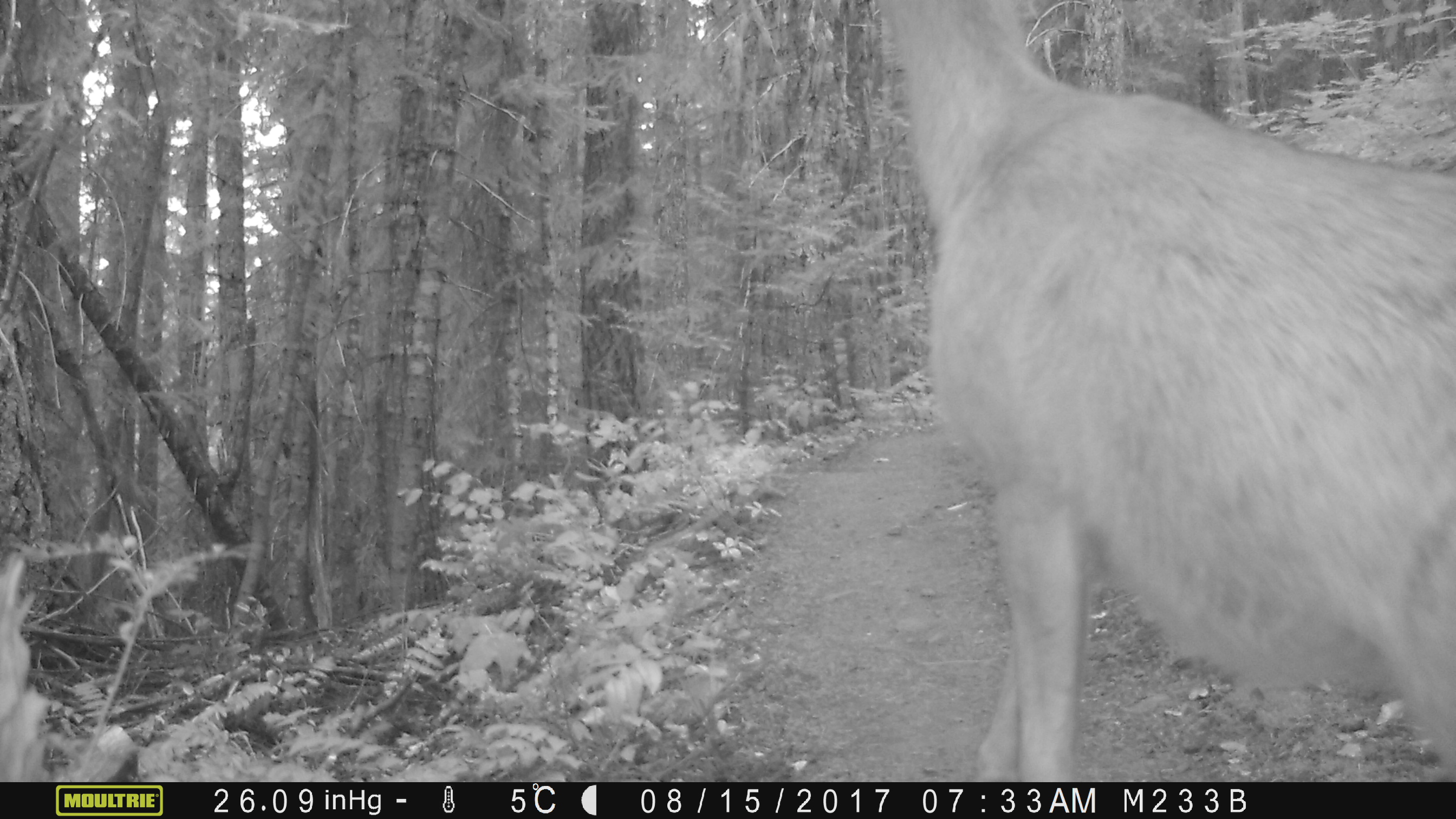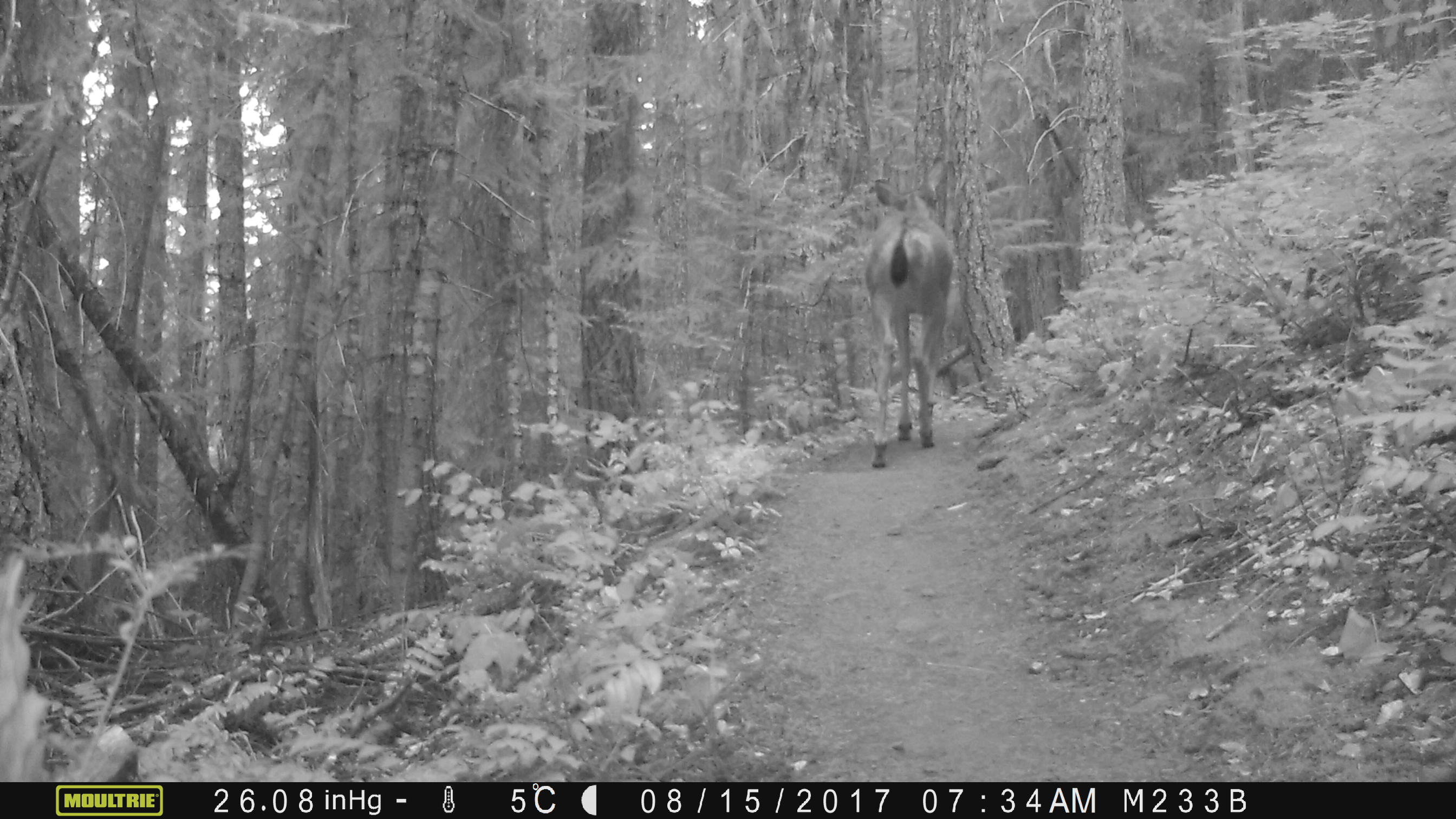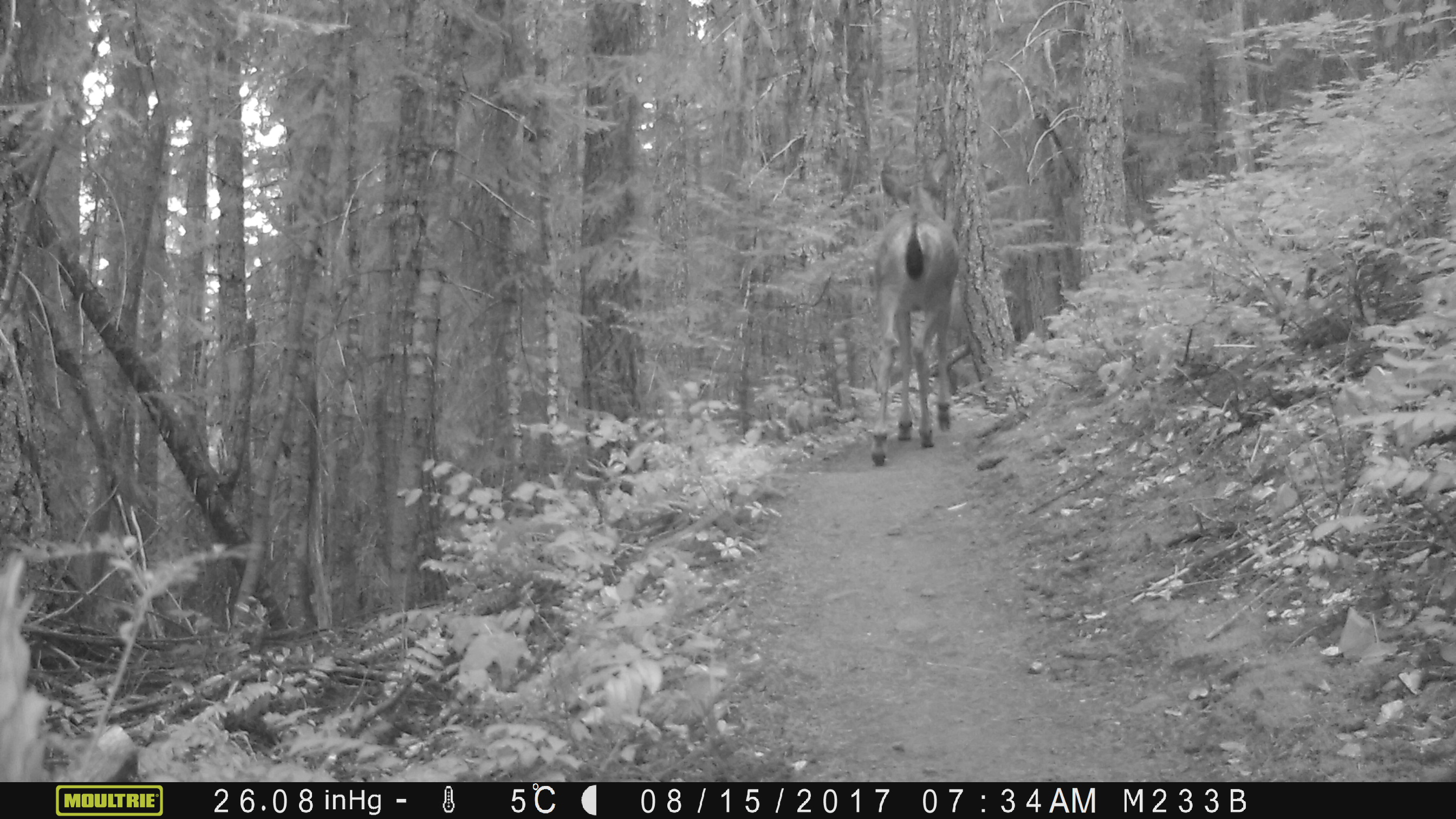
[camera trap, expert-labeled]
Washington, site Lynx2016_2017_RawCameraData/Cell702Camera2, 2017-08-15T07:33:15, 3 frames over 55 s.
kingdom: Animalia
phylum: Chordata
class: Mammalia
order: Artiodactyla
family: Cervidae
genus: Odocoileus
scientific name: Odocoileus hemionus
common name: mule deer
Odocoileus hemionus (mule deer). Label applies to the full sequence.